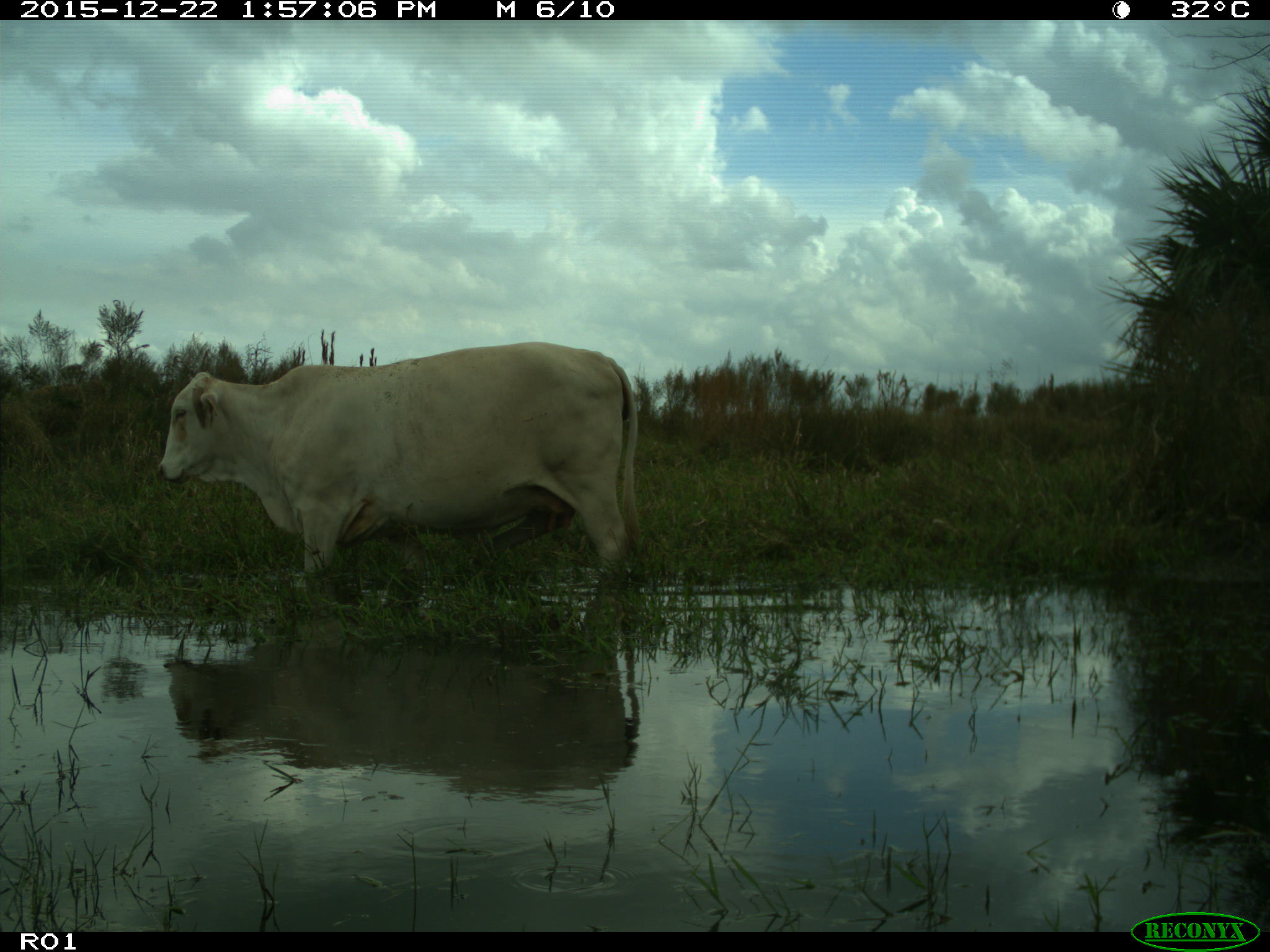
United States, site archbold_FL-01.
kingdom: Animalia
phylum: Chordata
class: Mammalia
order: Artiodactyla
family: Bovidae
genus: Bos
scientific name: Bos taurus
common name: domestic cow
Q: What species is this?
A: Bos taurus (domestic cow).